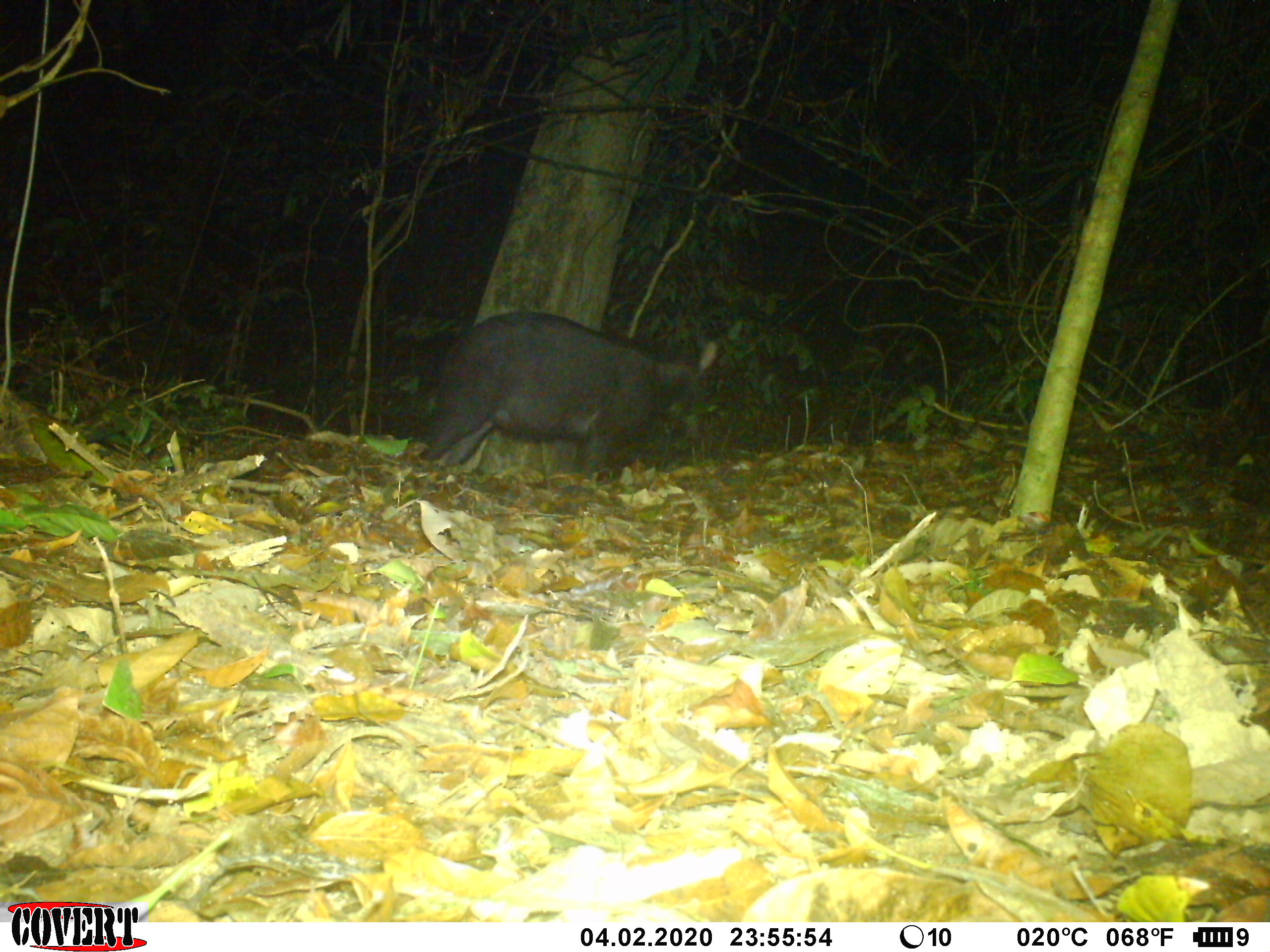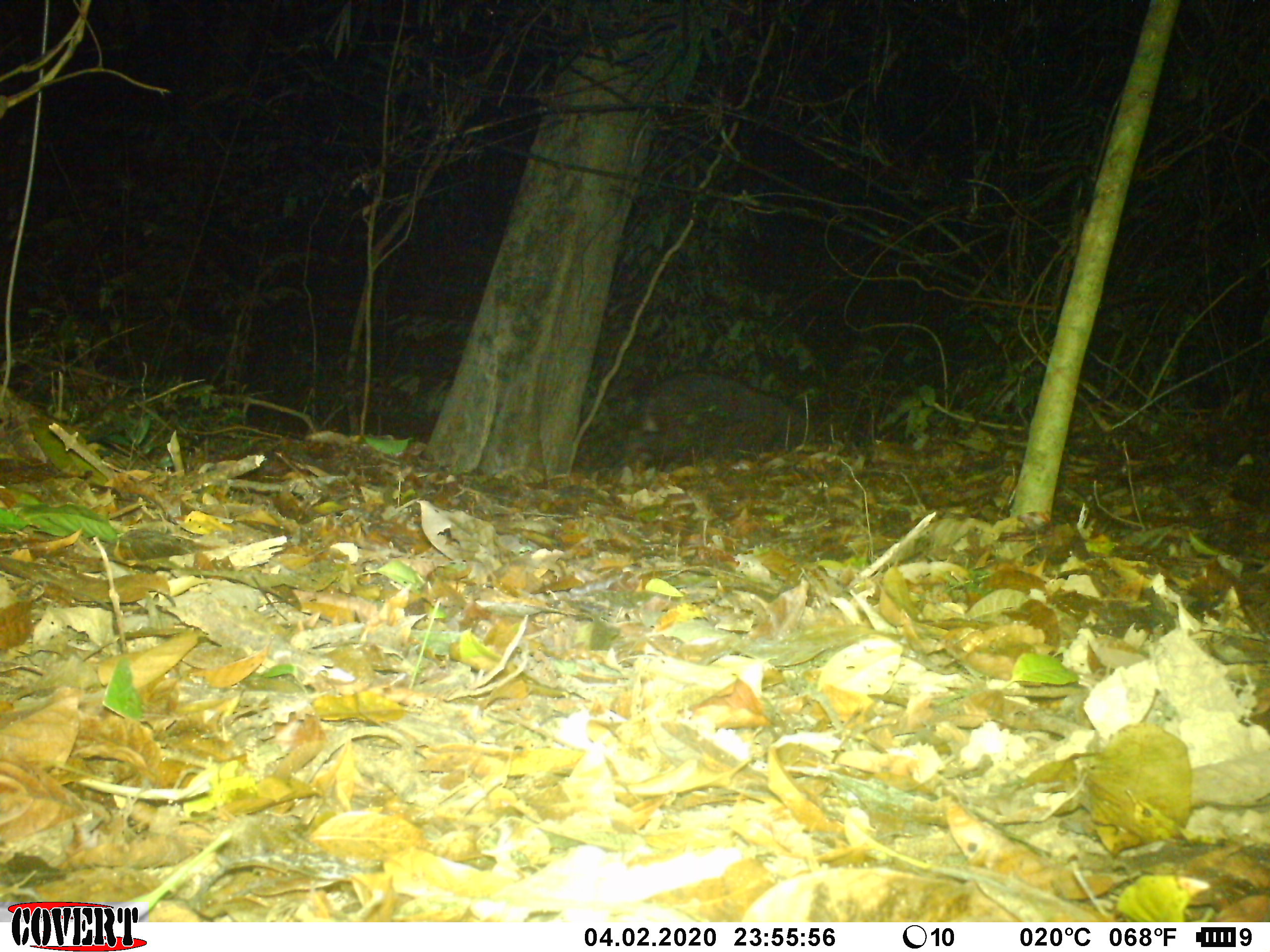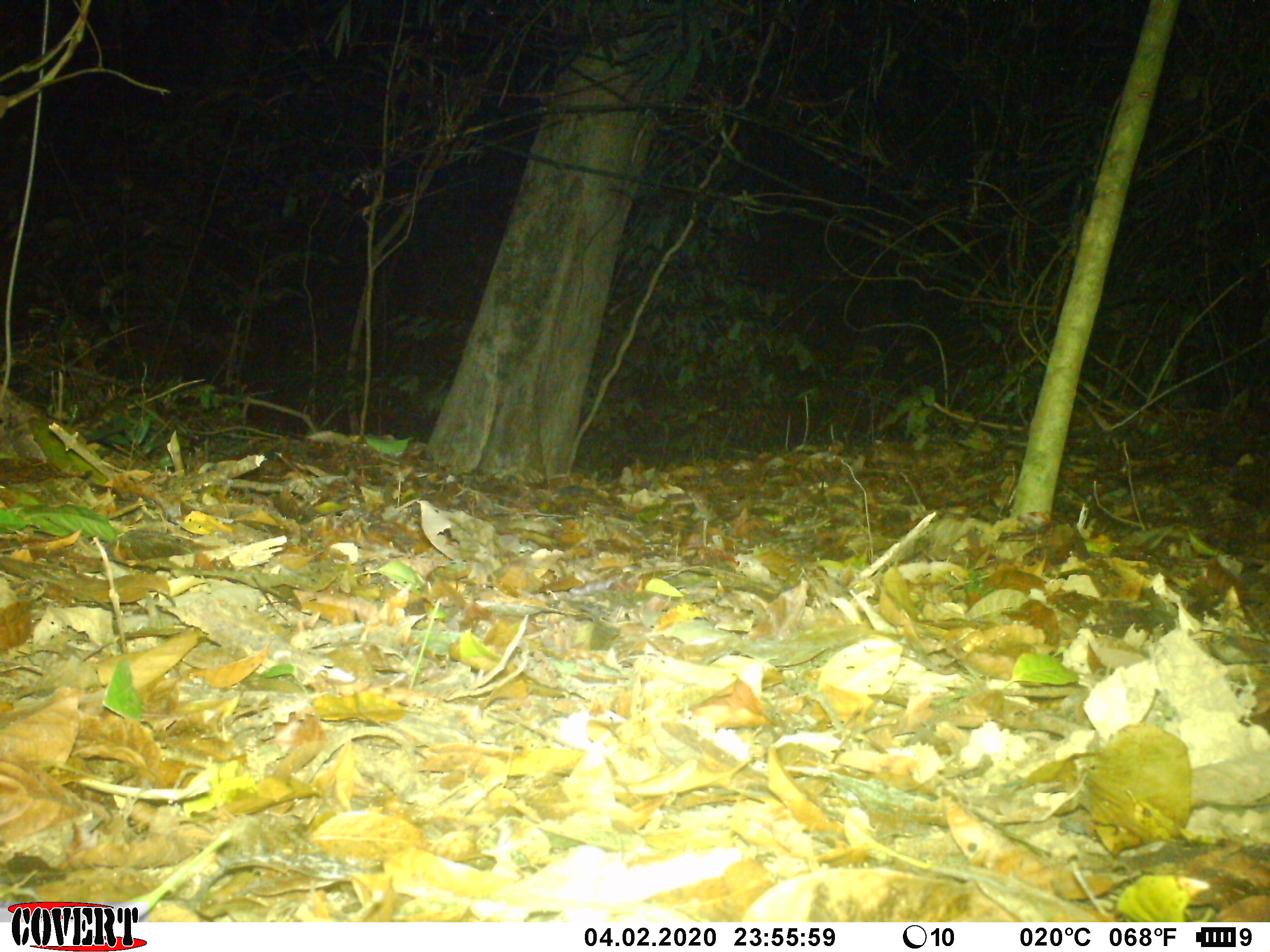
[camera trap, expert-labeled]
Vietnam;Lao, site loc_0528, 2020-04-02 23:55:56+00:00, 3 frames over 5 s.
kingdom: Animalia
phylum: Chordata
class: Mammalia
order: Artiodactyla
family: Bovidae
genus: Capricornis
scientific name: Capricornis sumatraensis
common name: chinese serow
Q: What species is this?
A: Chinese serow (Capricornis sumatraensis).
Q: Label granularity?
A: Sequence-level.